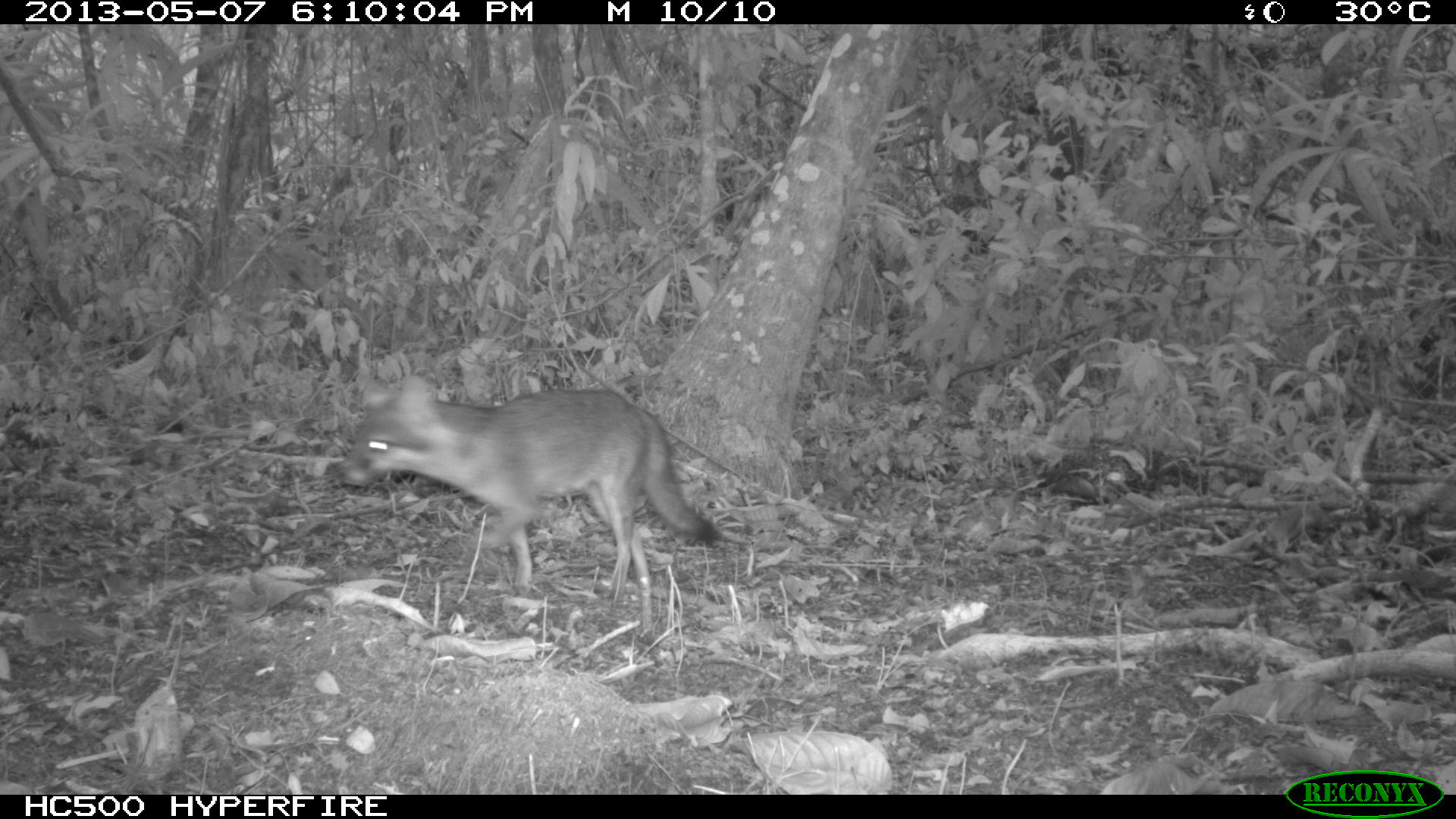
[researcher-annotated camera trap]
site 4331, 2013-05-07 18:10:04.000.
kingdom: Animalia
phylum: Chordata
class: Mammalia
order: Carnivora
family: Canidae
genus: Urocyon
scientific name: Urocyon cinereoargenteus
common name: gray fox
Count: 1.